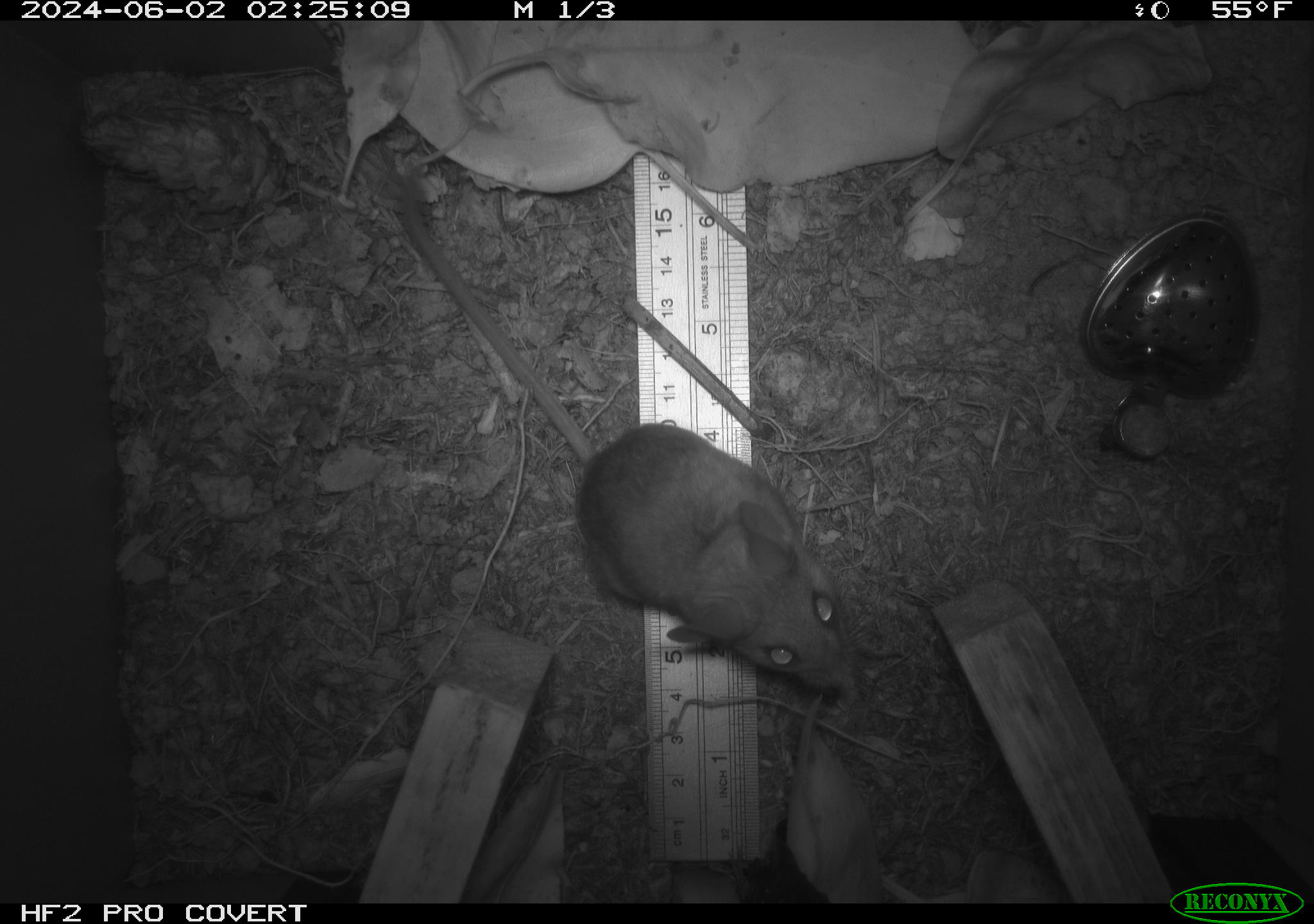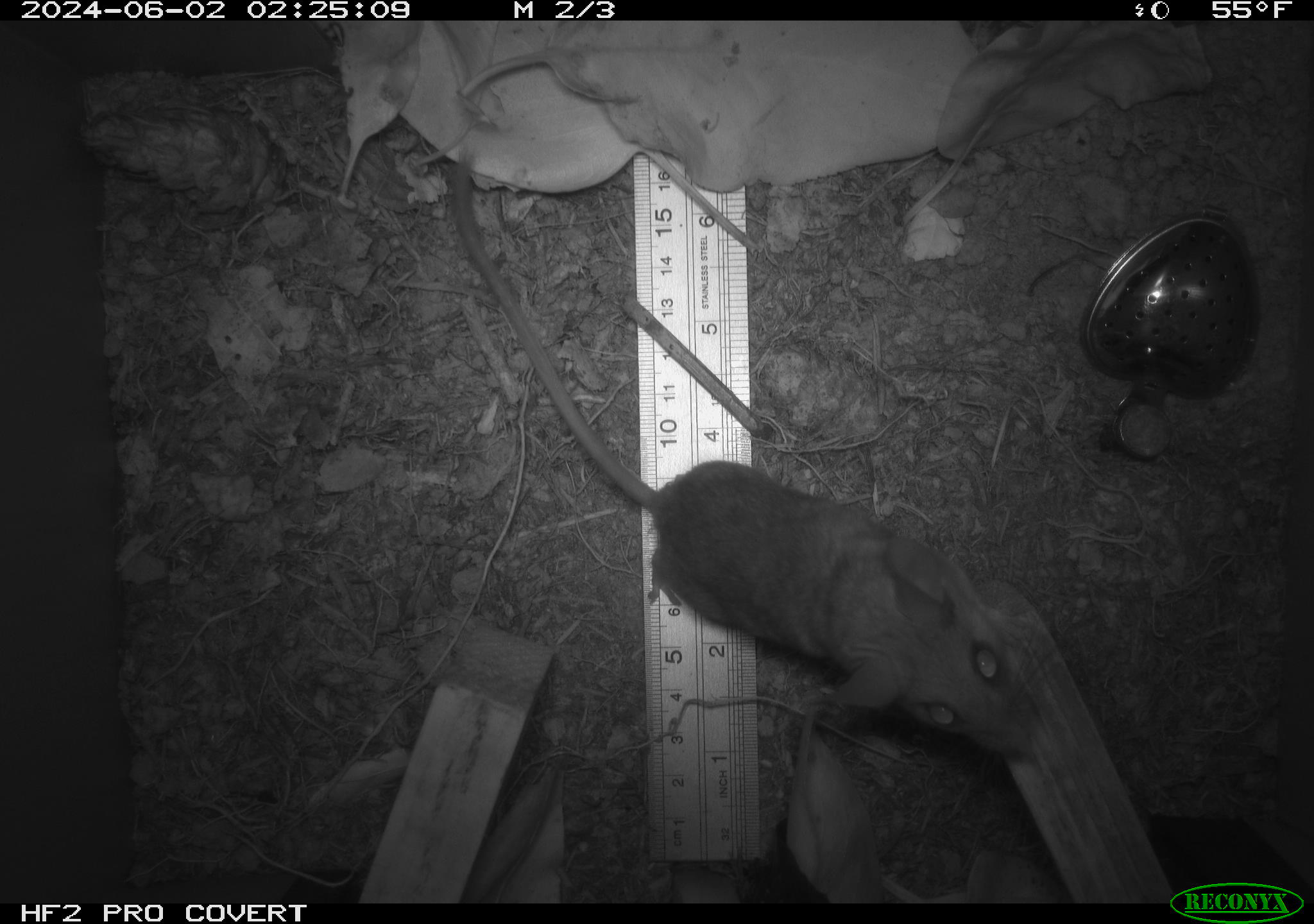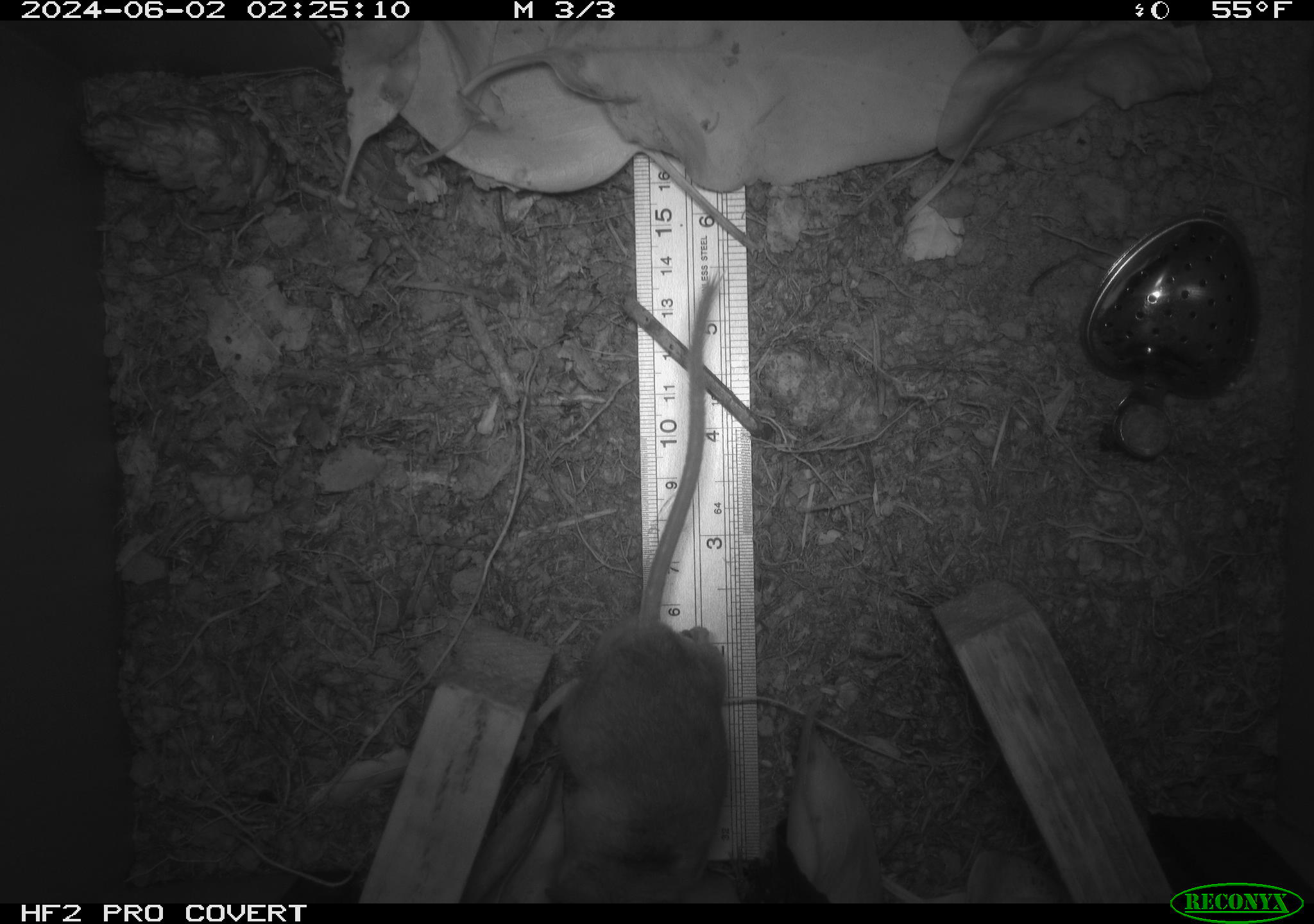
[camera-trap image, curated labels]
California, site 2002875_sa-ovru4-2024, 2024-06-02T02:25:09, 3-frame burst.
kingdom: Animalia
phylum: Chordata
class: Mammalia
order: Rodentia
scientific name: Rodentia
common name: mouse species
Mouse species (Rodentia).